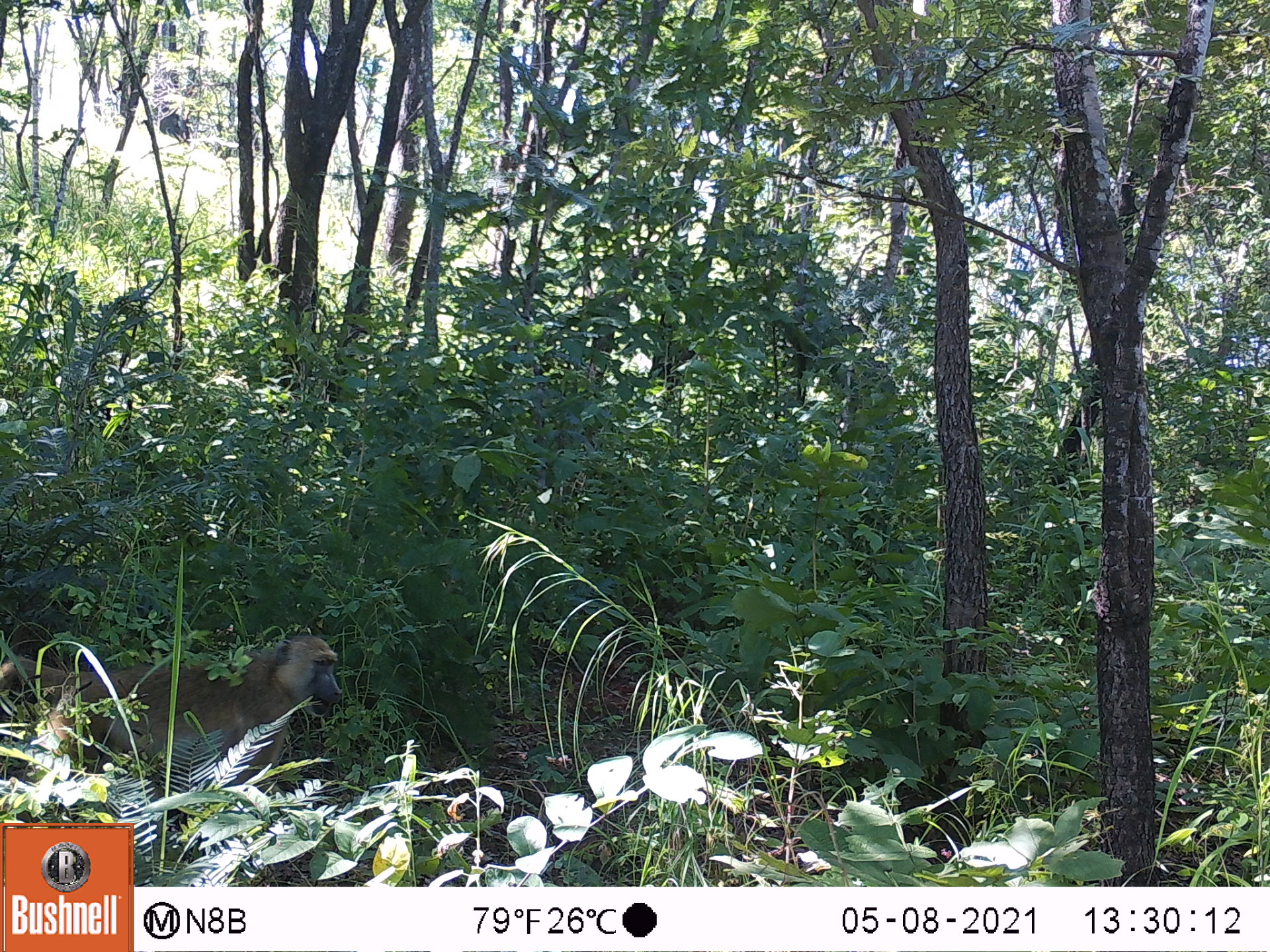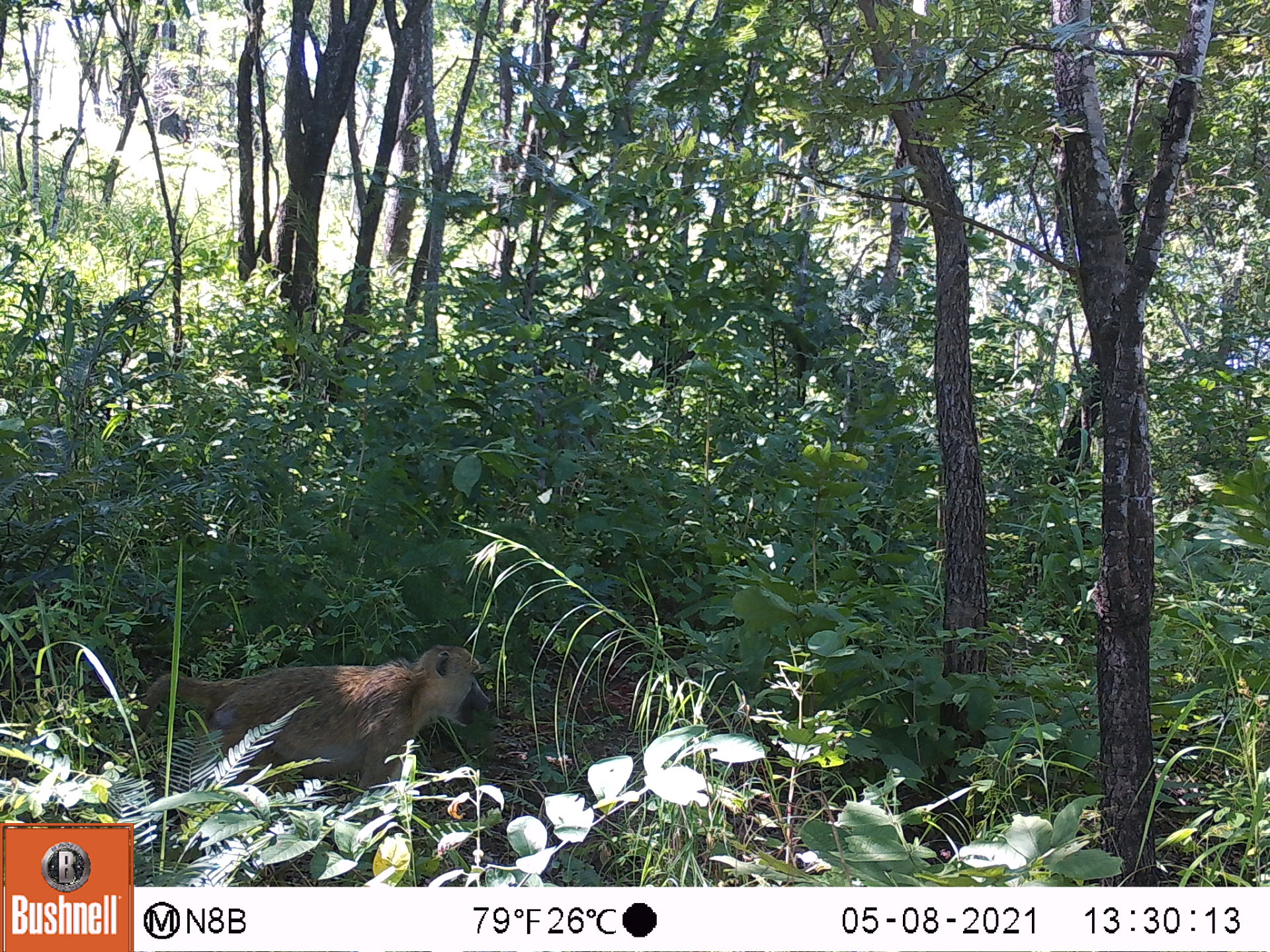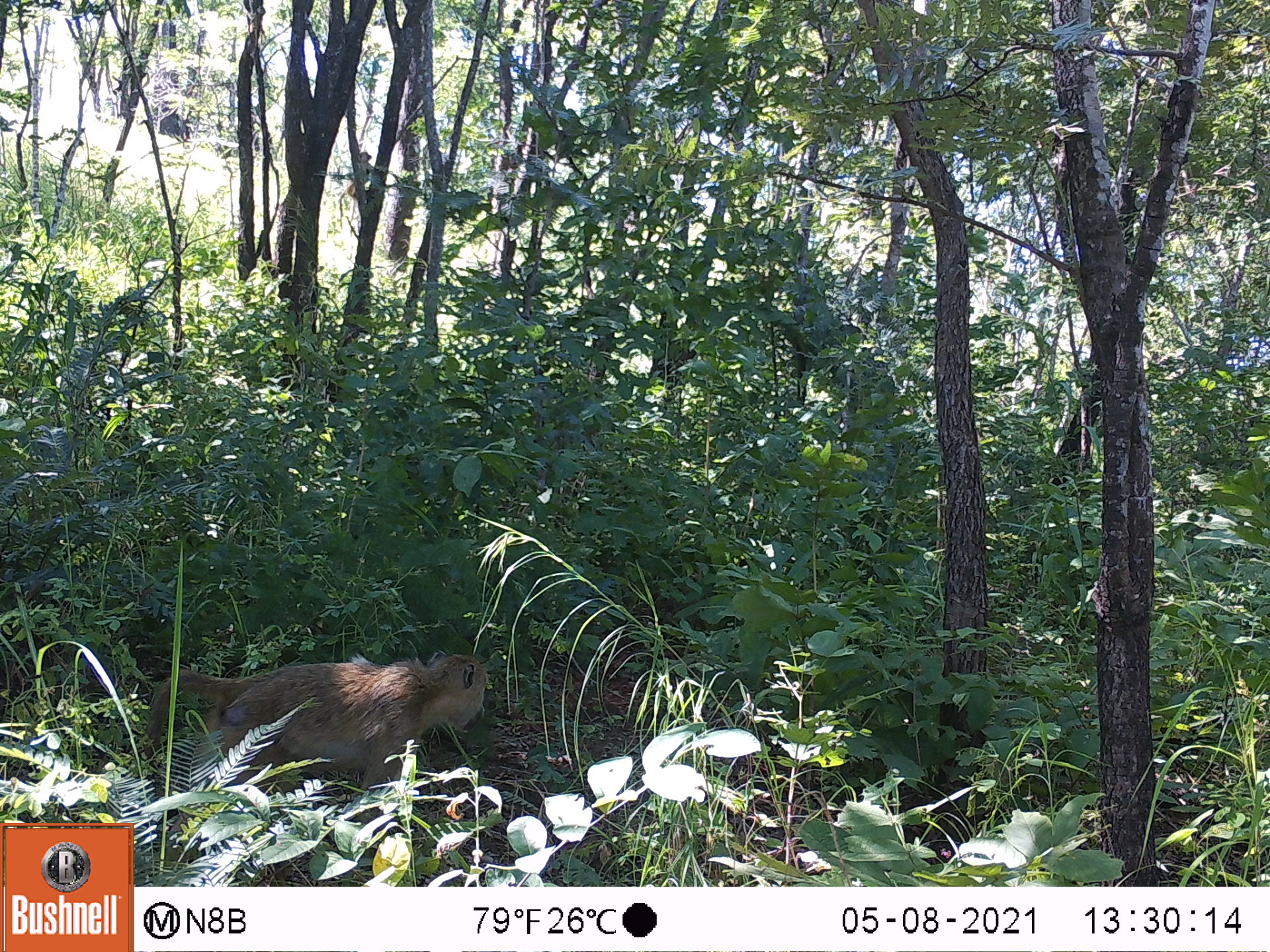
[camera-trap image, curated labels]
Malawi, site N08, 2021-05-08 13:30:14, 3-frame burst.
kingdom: Animalia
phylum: Chordata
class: Mammalia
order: Primates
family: Cercopithecidae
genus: Papio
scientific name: Papio cynocephalus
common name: yellow baboon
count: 1